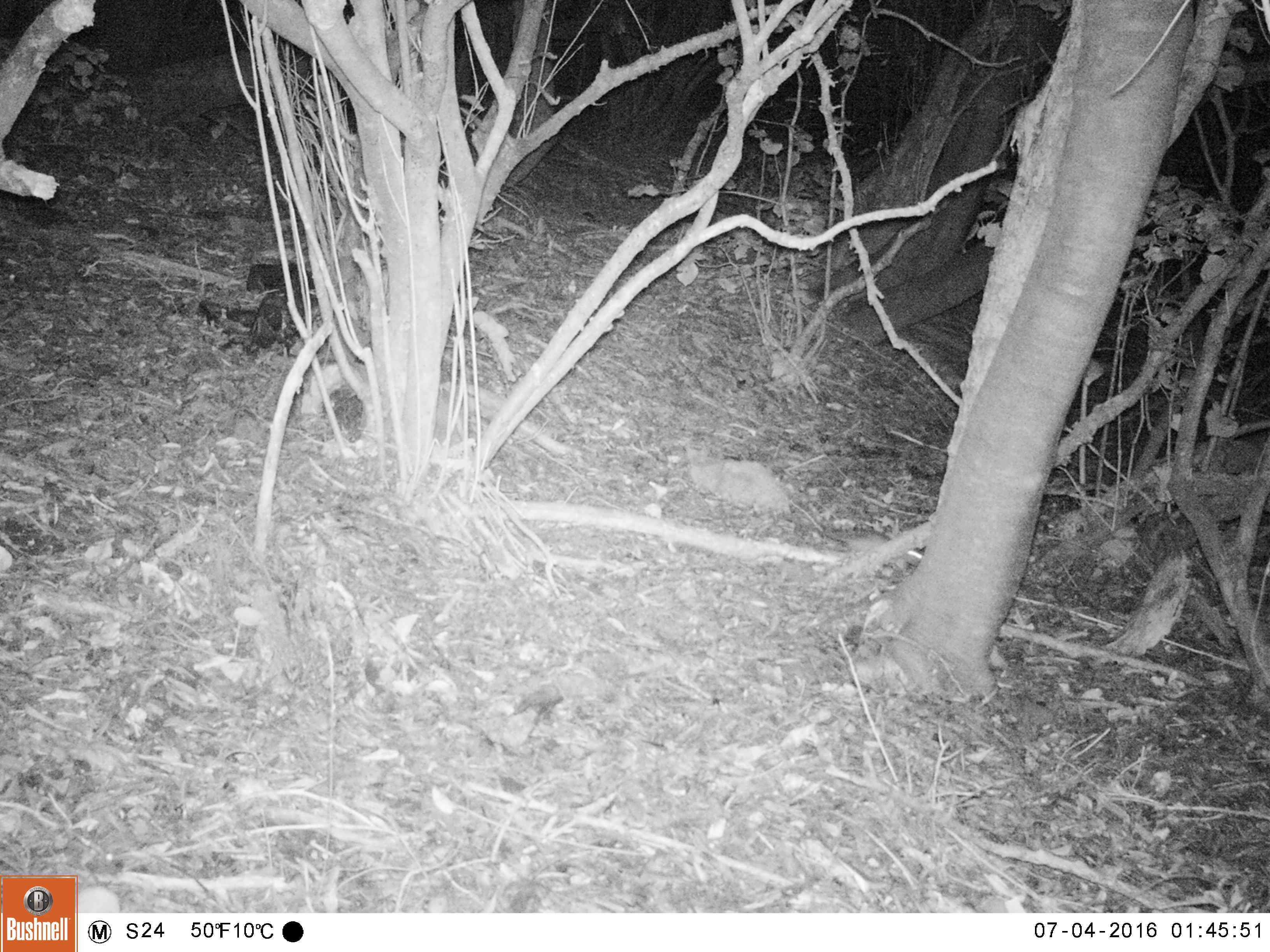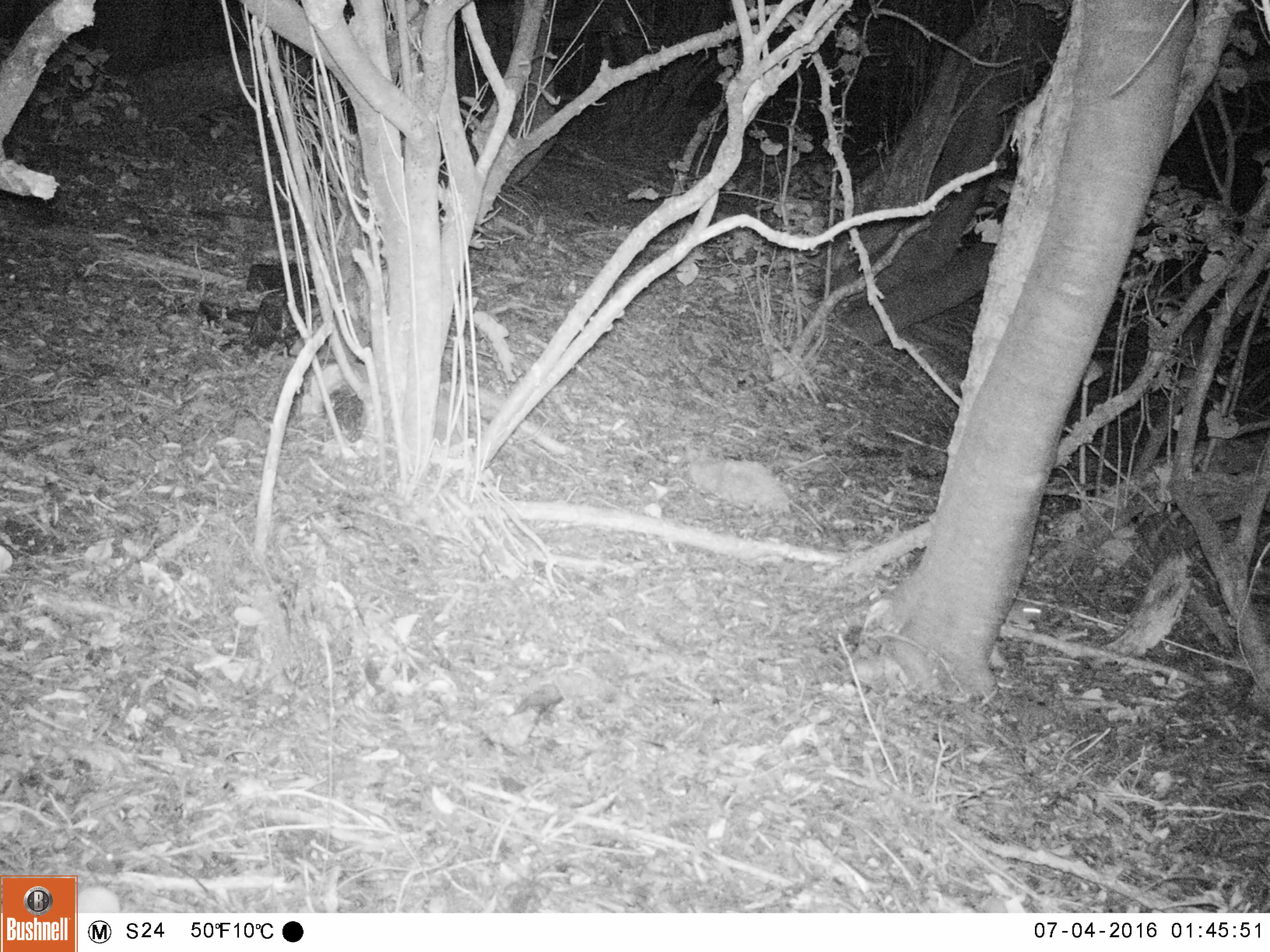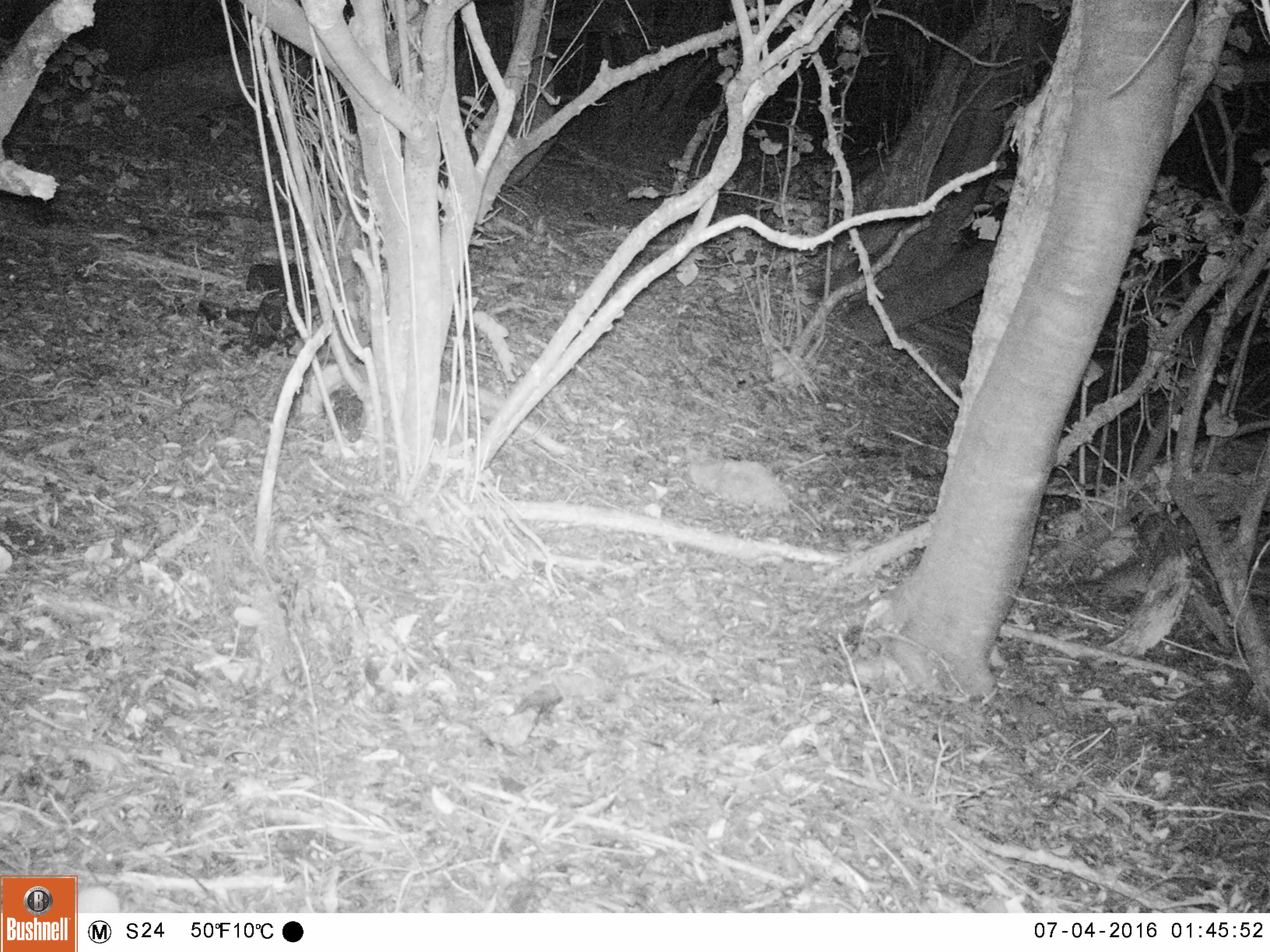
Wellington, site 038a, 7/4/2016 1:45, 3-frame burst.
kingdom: Animalia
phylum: Chordata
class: Mammalia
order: Rodentia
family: Muridae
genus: Rattus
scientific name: Rattus rattus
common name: ship rat